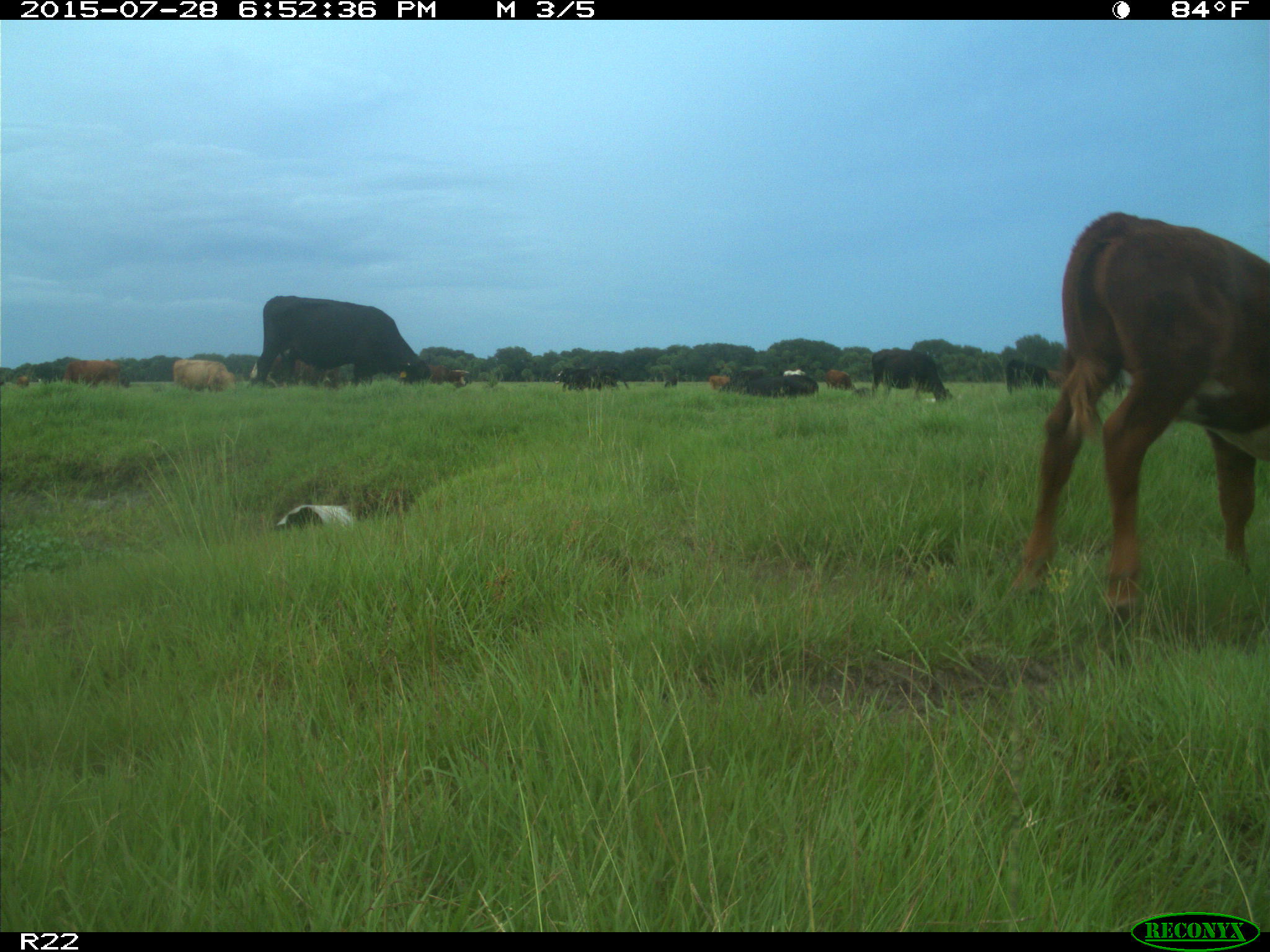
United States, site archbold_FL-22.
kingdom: Animalia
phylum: Chordata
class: Mammalia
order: Artiodactyla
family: Bovidae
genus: Bos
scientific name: Bos taurus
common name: domestic cow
Bos taurus (domestic cow).